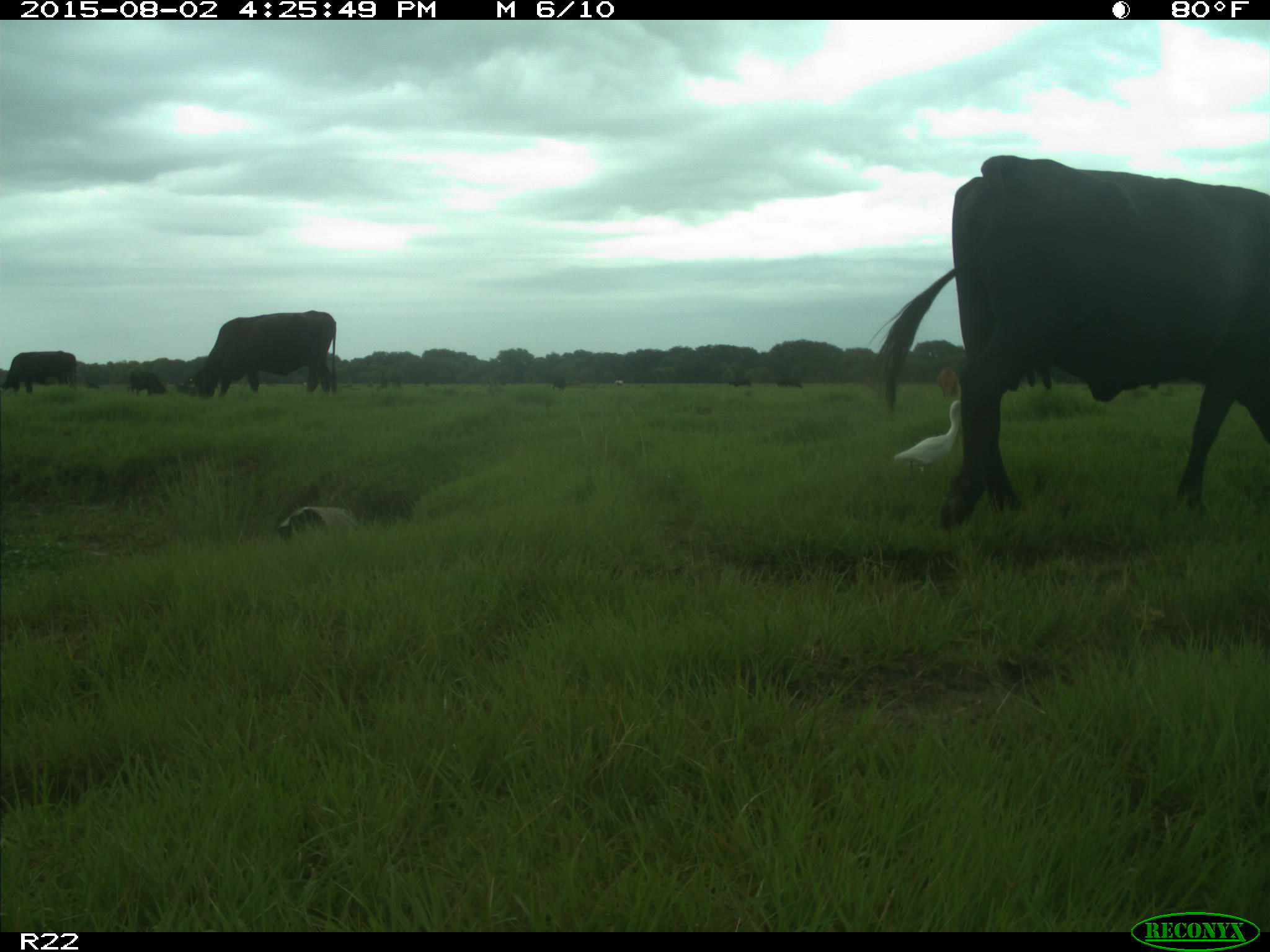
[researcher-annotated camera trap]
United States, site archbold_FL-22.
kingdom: Animalia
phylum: Chordata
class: Mammalia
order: Artiodactyla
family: Bovidae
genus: Bos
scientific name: Bos taurus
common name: domestic cow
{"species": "Bos taurus (domestic cow)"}